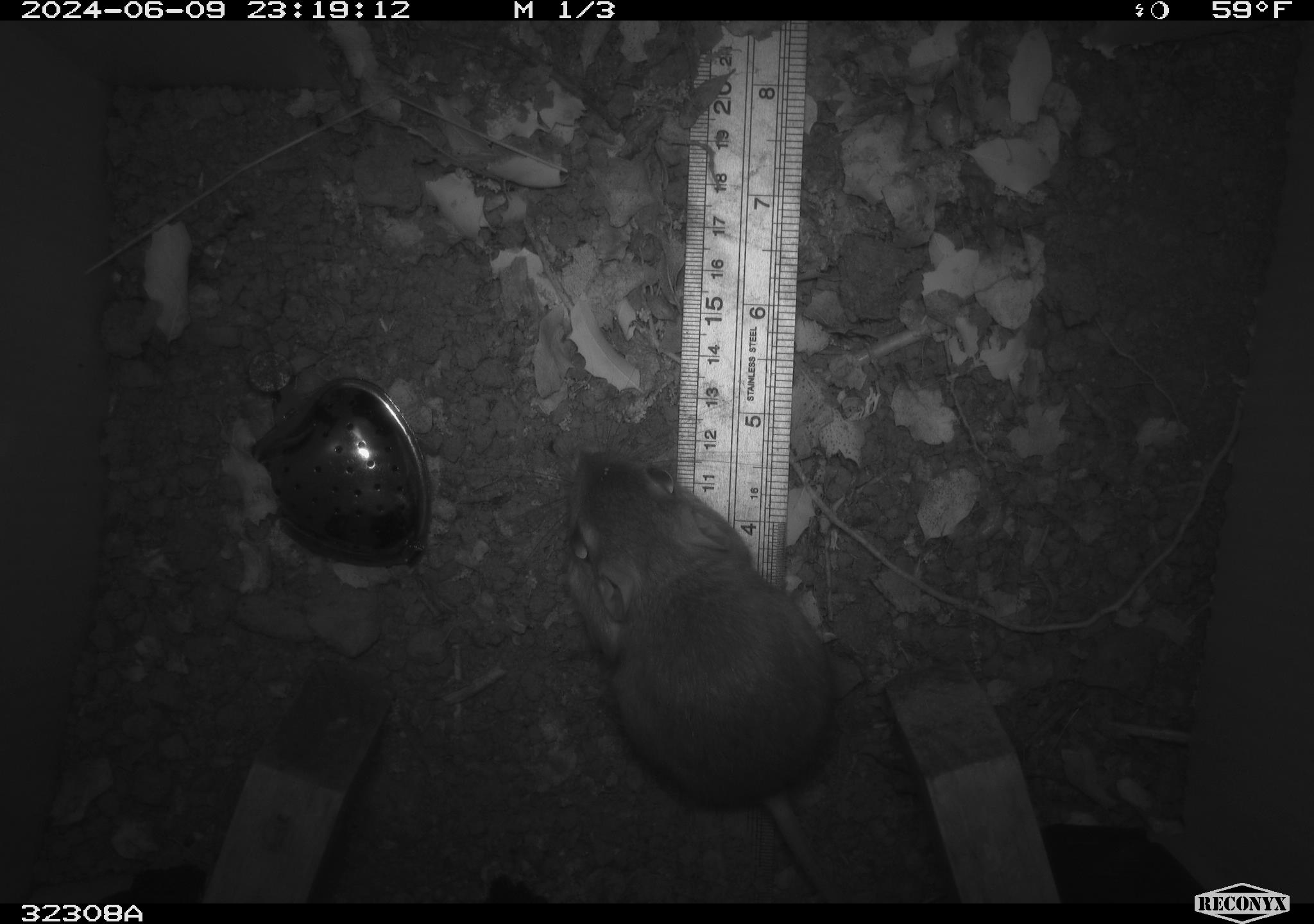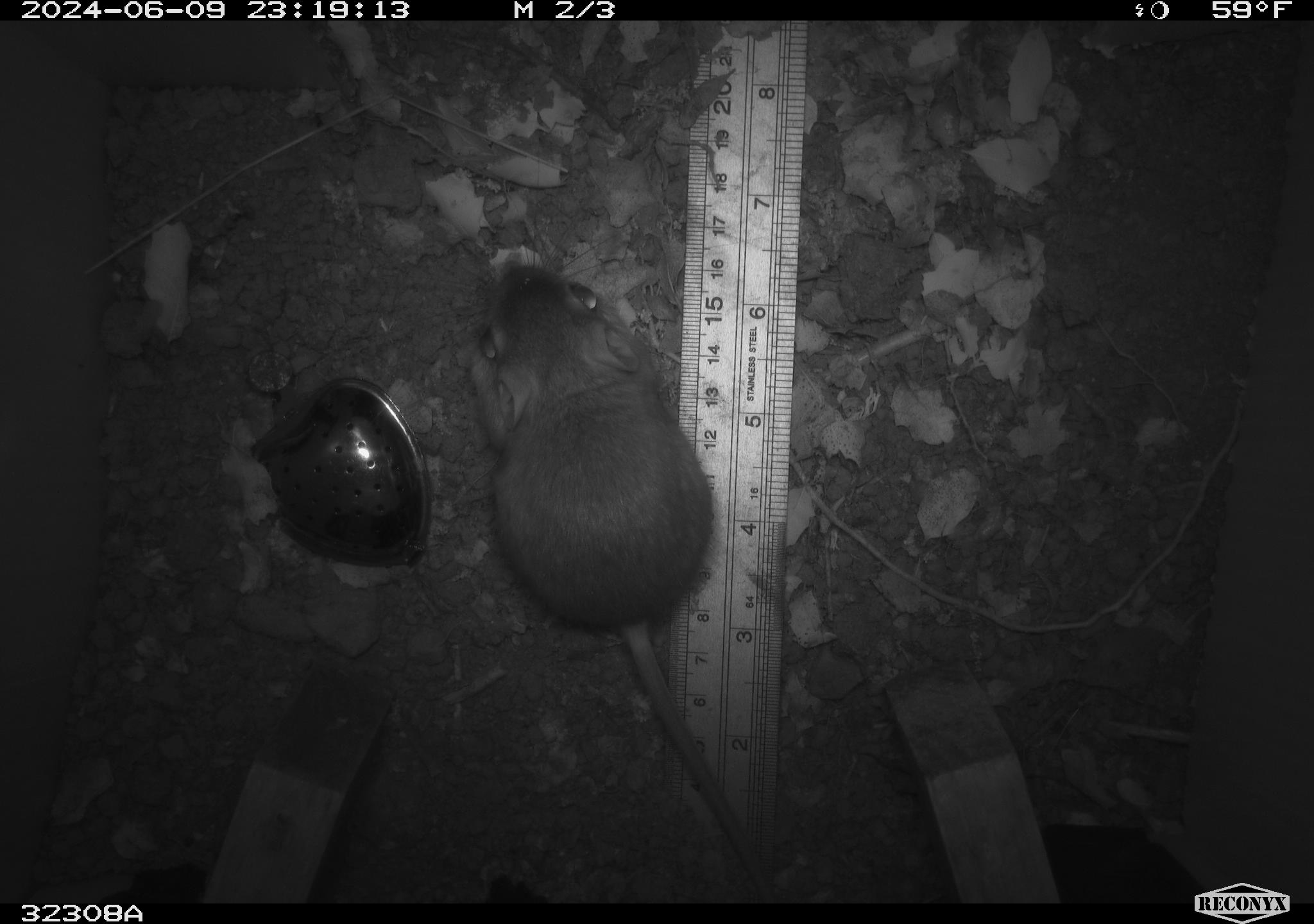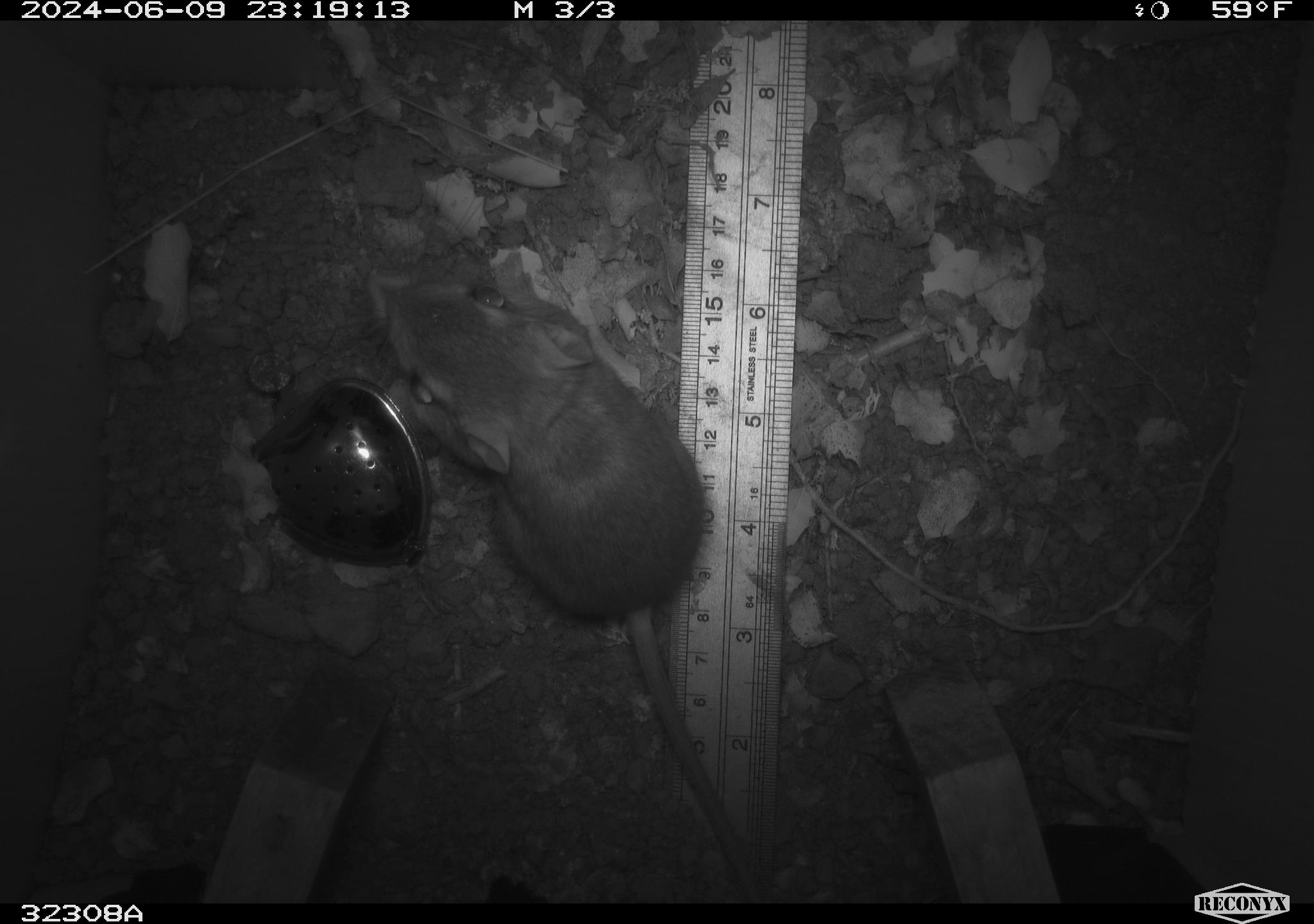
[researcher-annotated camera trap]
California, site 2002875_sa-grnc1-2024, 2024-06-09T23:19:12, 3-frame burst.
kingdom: Animalia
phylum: Chordata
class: Mammalia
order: Rodentia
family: Heteromyidae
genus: Dipodomys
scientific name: Dipodomys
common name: kangaroo rats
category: dipodomys species